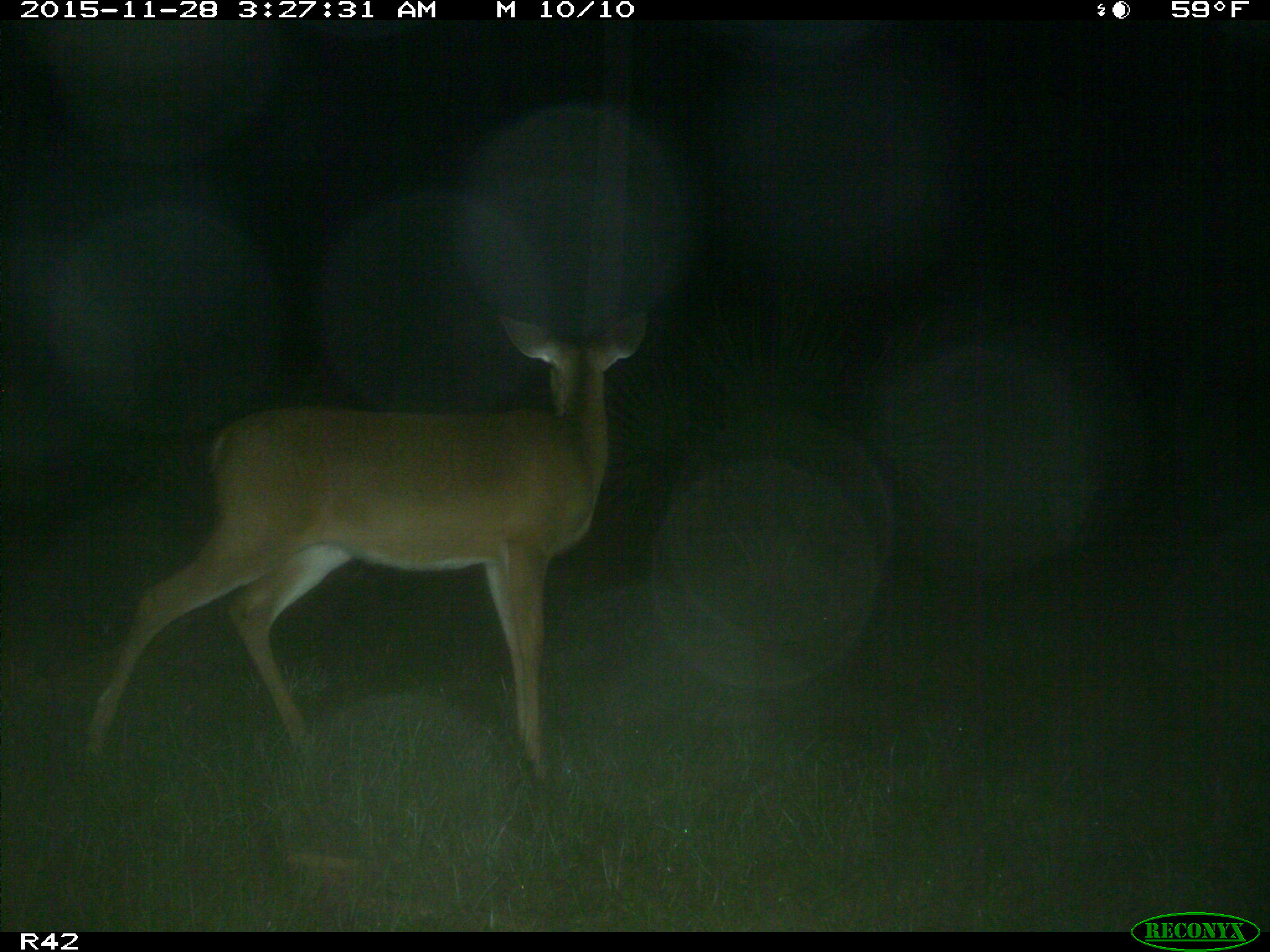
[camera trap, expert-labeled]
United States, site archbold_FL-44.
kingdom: Animalia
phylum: Chordata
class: Mammalia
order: Artiodactyla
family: Cervidae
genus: Odocoileus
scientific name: Odocoileus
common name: deer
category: unidentified deer